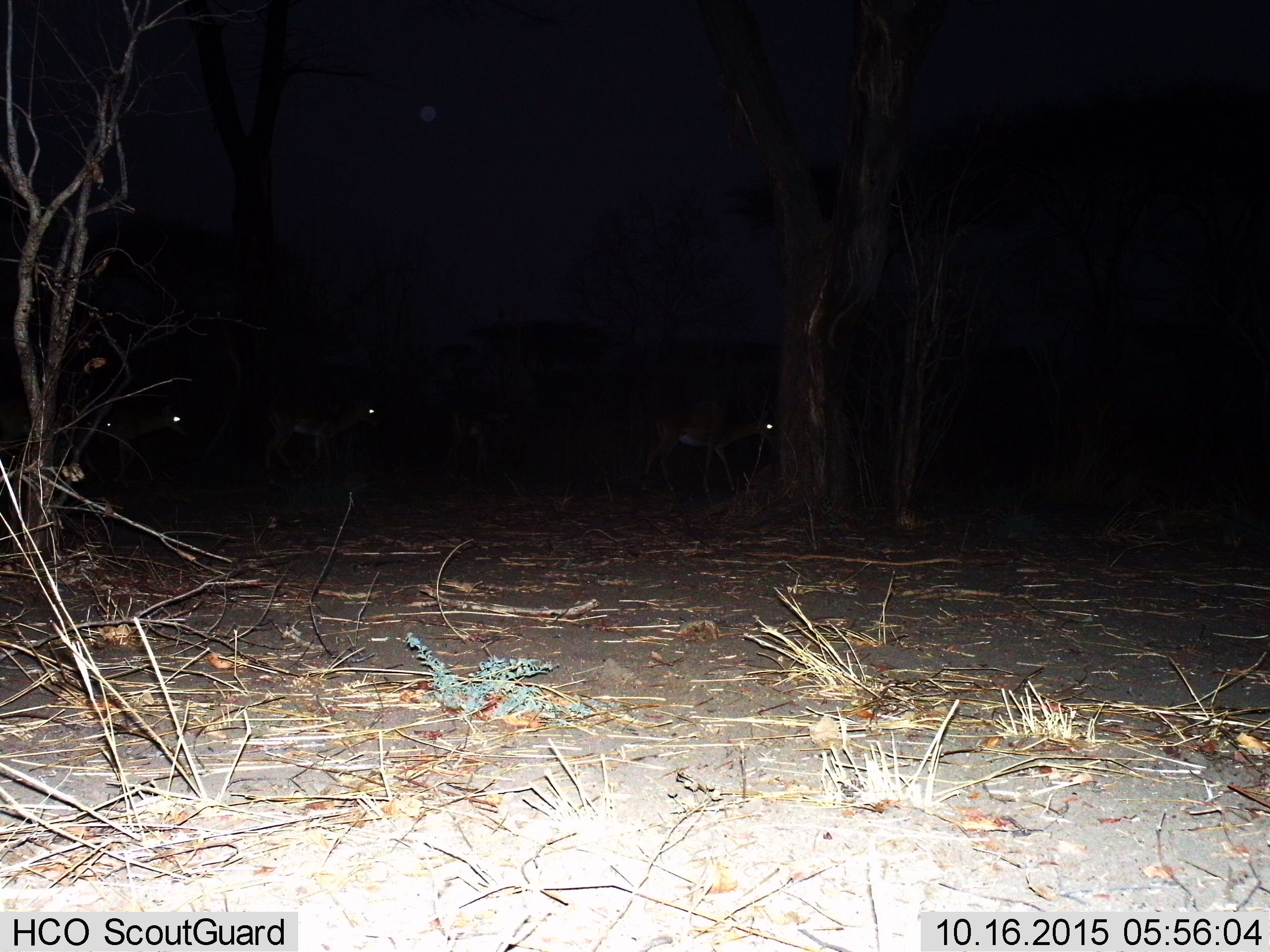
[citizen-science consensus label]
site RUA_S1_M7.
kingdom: Animalia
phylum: Chordata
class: Mammalia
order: Artiodactyla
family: Bovidae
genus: Aepyceros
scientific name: Aepyceros melampus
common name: impala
Impala (Aepyceros melampus), count 5. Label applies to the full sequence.